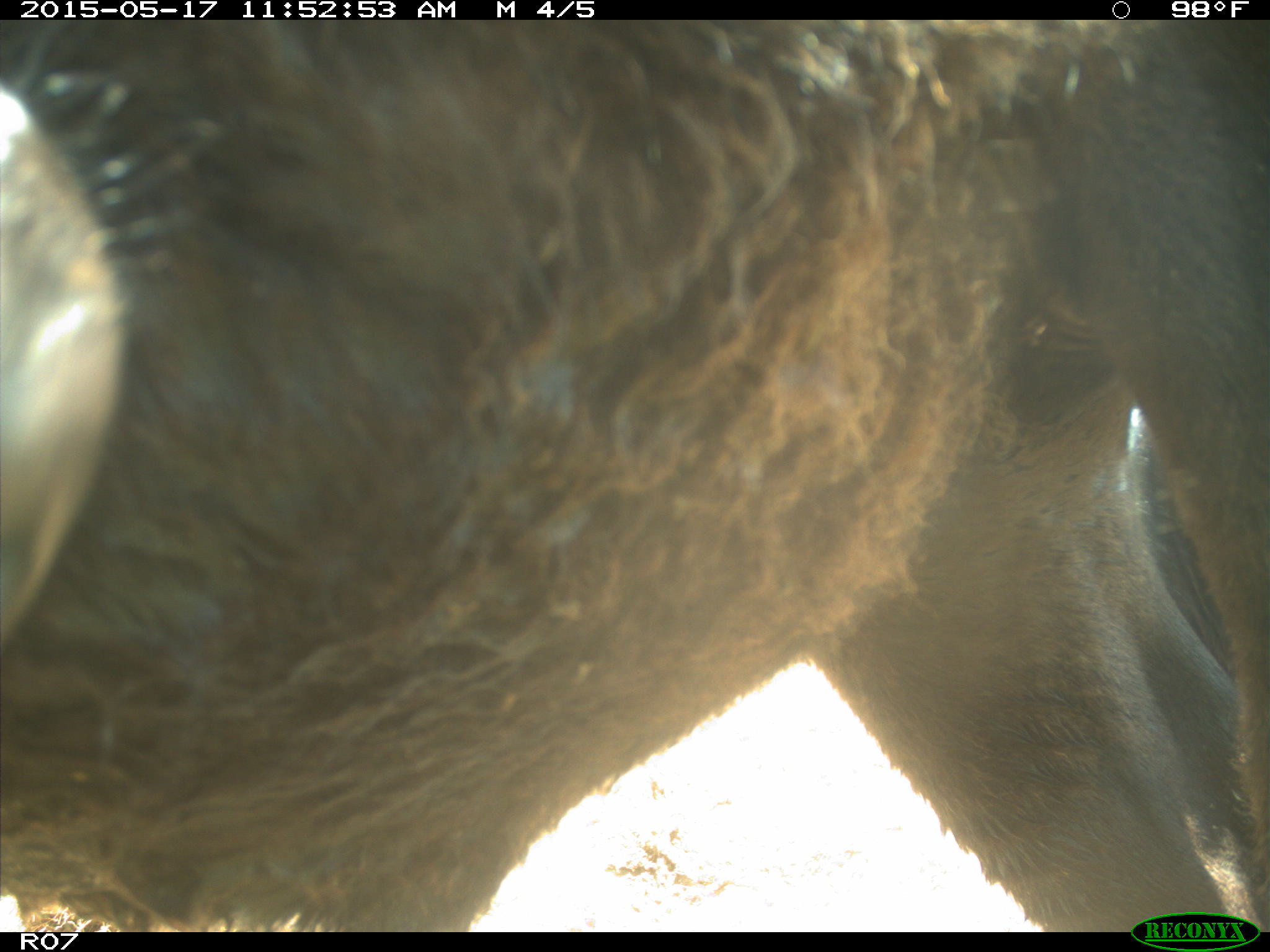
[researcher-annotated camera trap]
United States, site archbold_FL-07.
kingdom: Animalia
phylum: Chordata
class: Mammalia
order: Artiodactyla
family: Bovidae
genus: Bos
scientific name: Bos taurus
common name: domestic cow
Bos taurus (domestic cow).